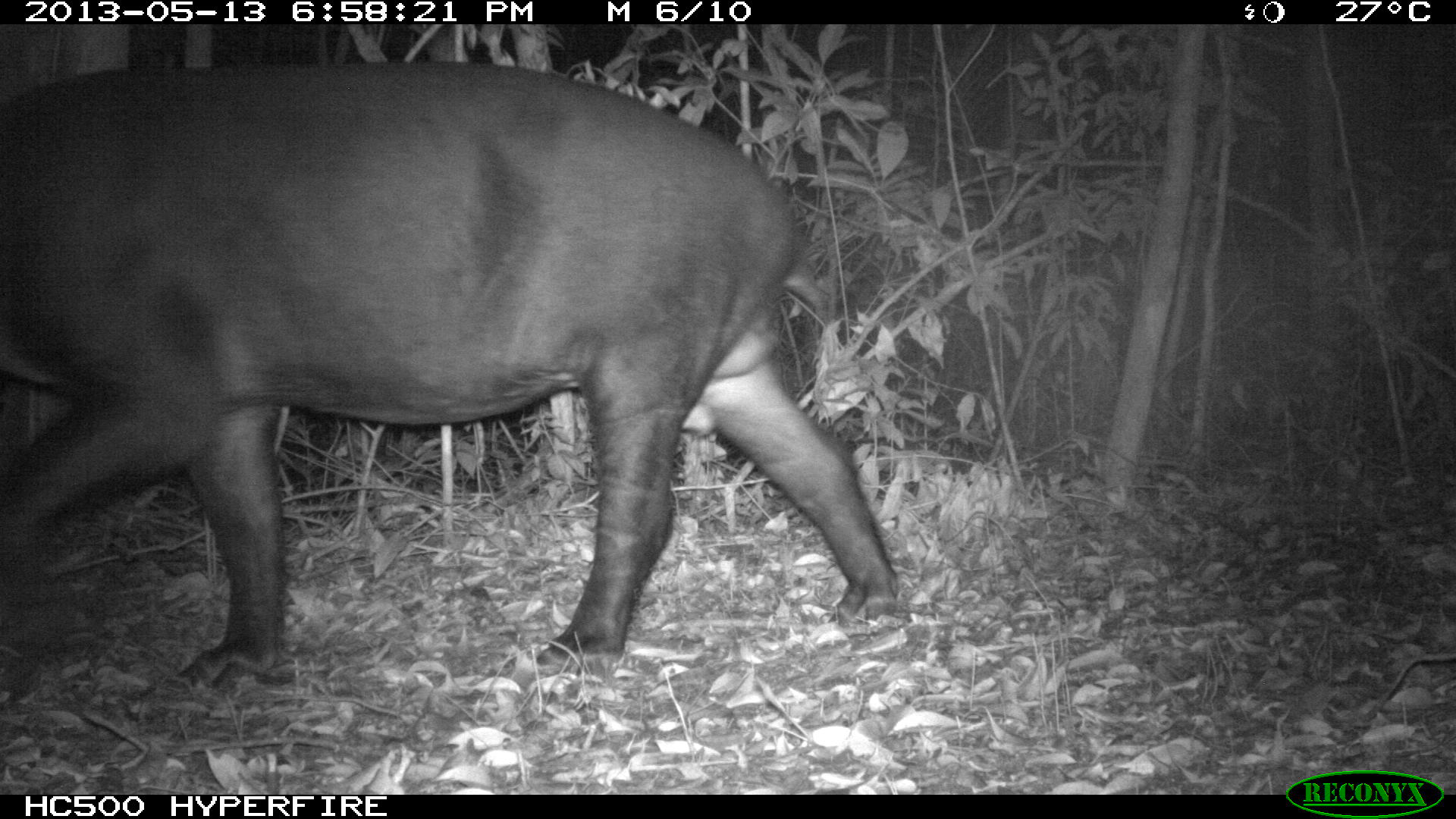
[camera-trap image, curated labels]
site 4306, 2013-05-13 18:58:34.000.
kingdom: Animalia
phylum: Chordata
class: Mammalia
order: Perissodactyla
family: Tapiridae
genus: Tapirus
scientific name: Tapirus bairdii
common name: baird's tapir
Tapirus bairdii (baird's tapir), count 1, sex male.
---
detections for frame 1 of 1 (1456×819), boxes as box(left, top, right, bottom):
tapirus bairdii: box(0, 59, 902, 695)